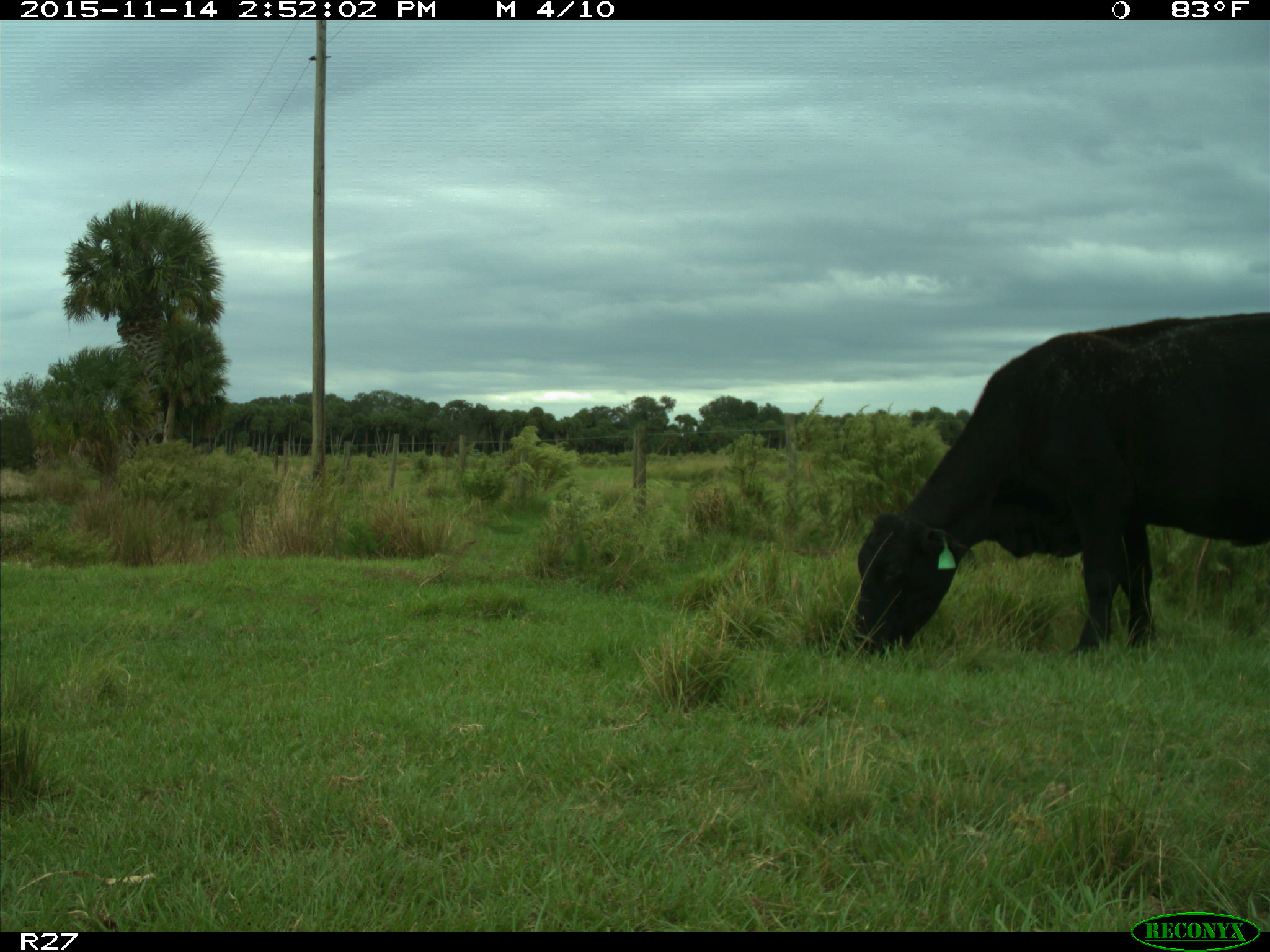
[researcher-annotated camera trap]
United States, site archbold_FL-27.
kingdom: Animalia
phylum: Chordata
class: Mammalia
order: Artiodactyla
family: Bovidae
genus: Bos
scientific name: Bos taurus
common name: domestic cow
Bos taurus (domestic cow).